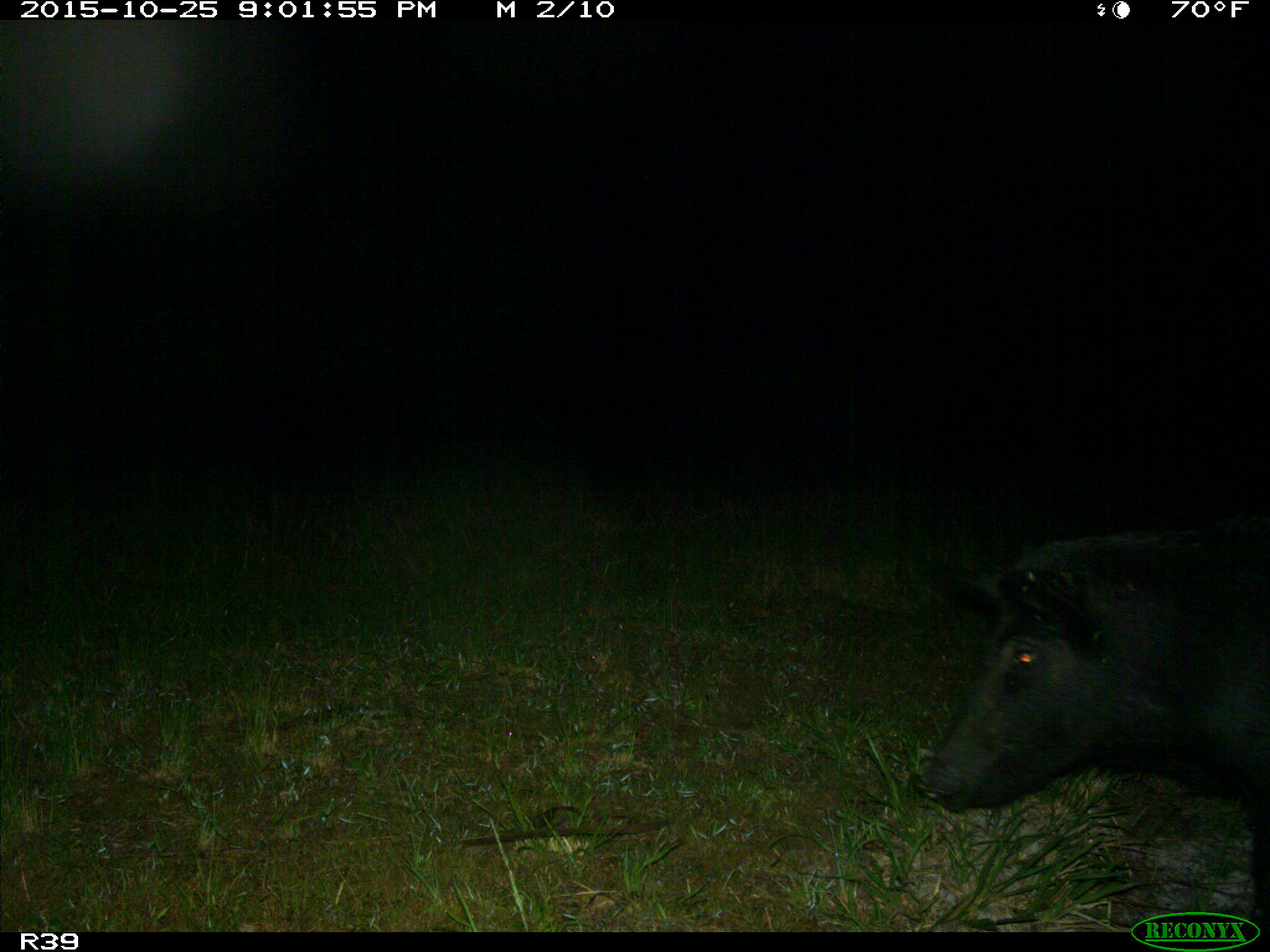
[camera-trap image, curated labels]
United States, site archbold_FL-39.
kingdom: Animalia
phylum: Chordata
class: Mammalia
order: Artiodactyla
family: Suidae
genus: Sus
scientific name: Sus scrofa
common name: wild boar